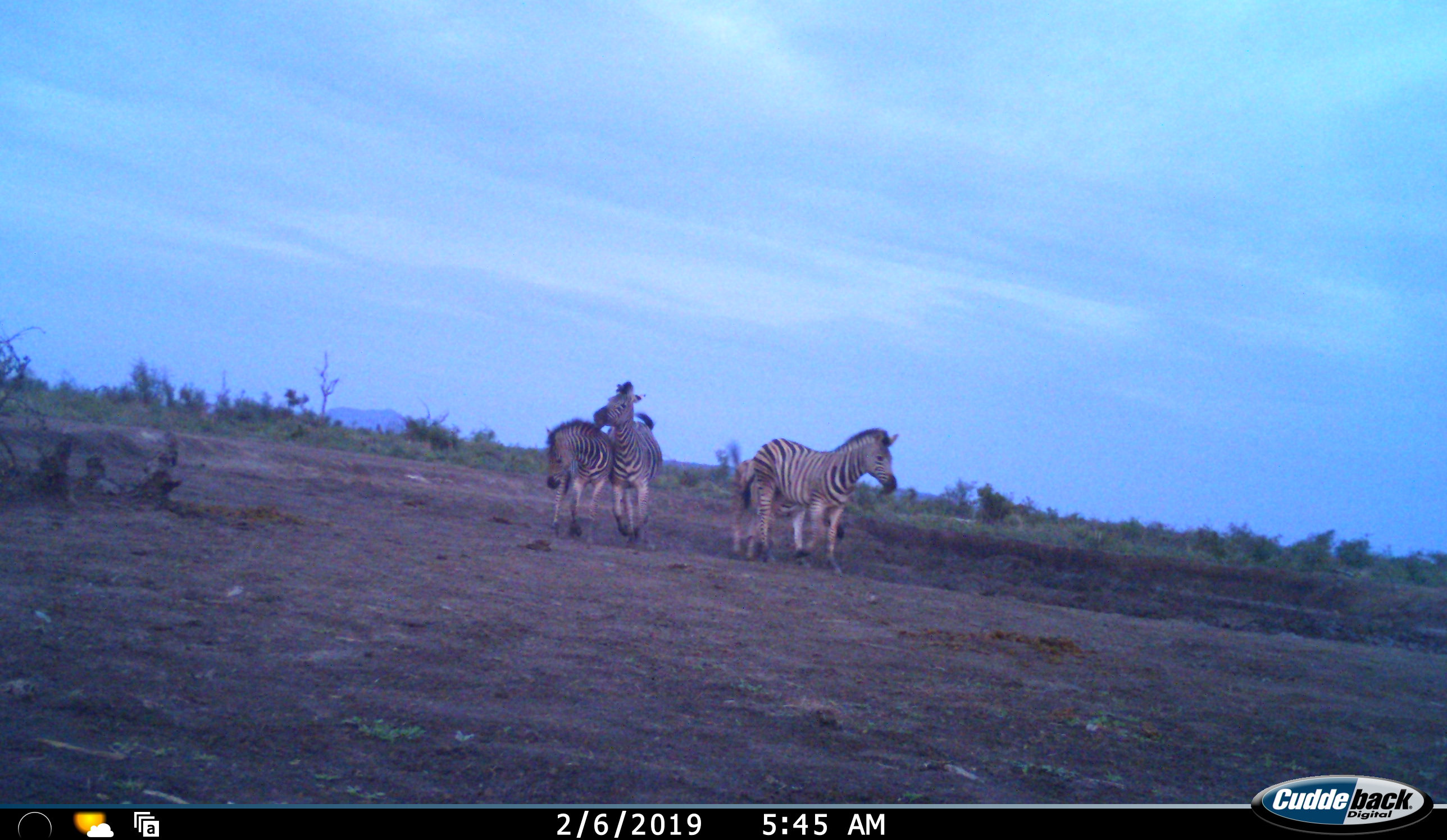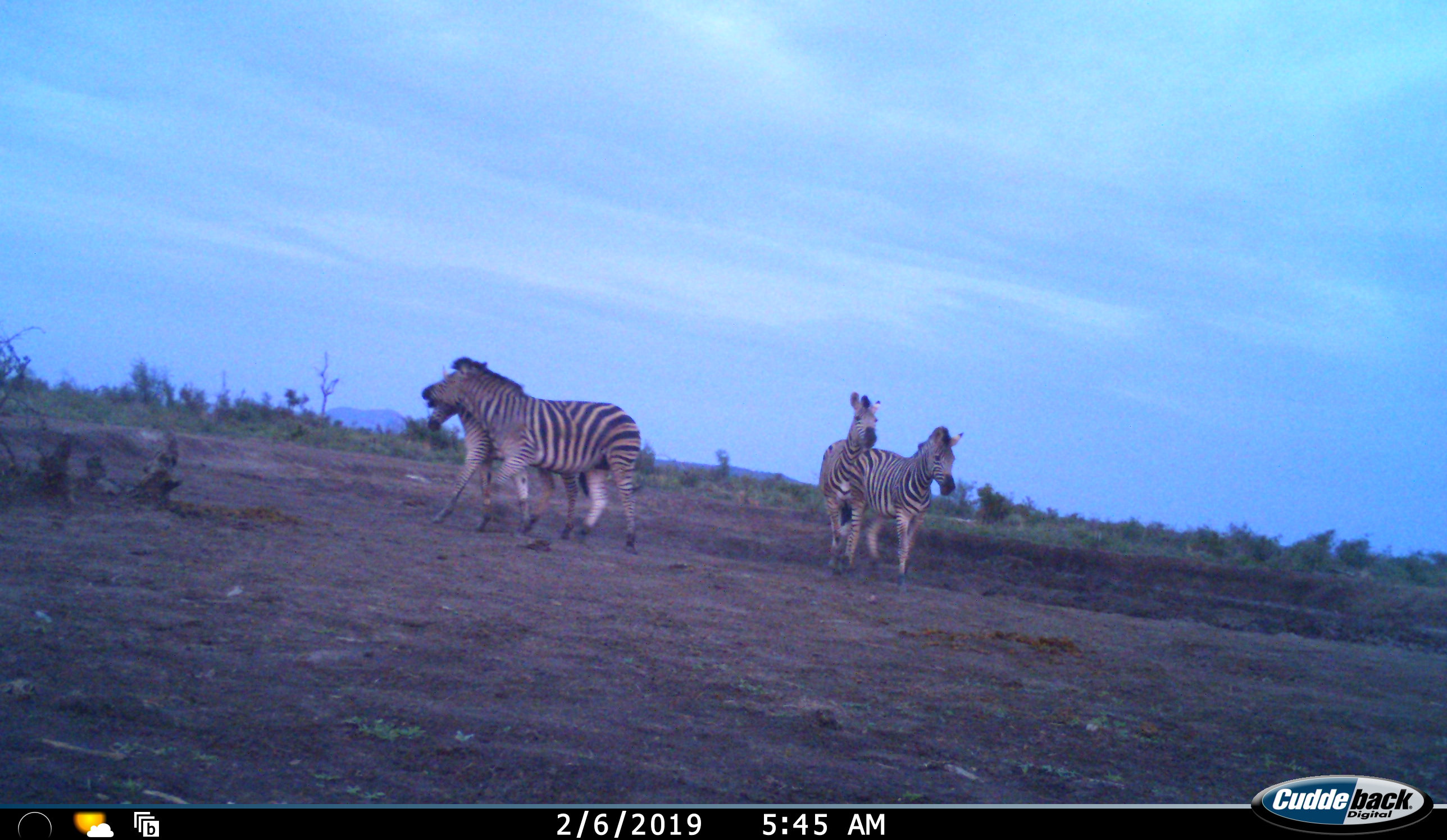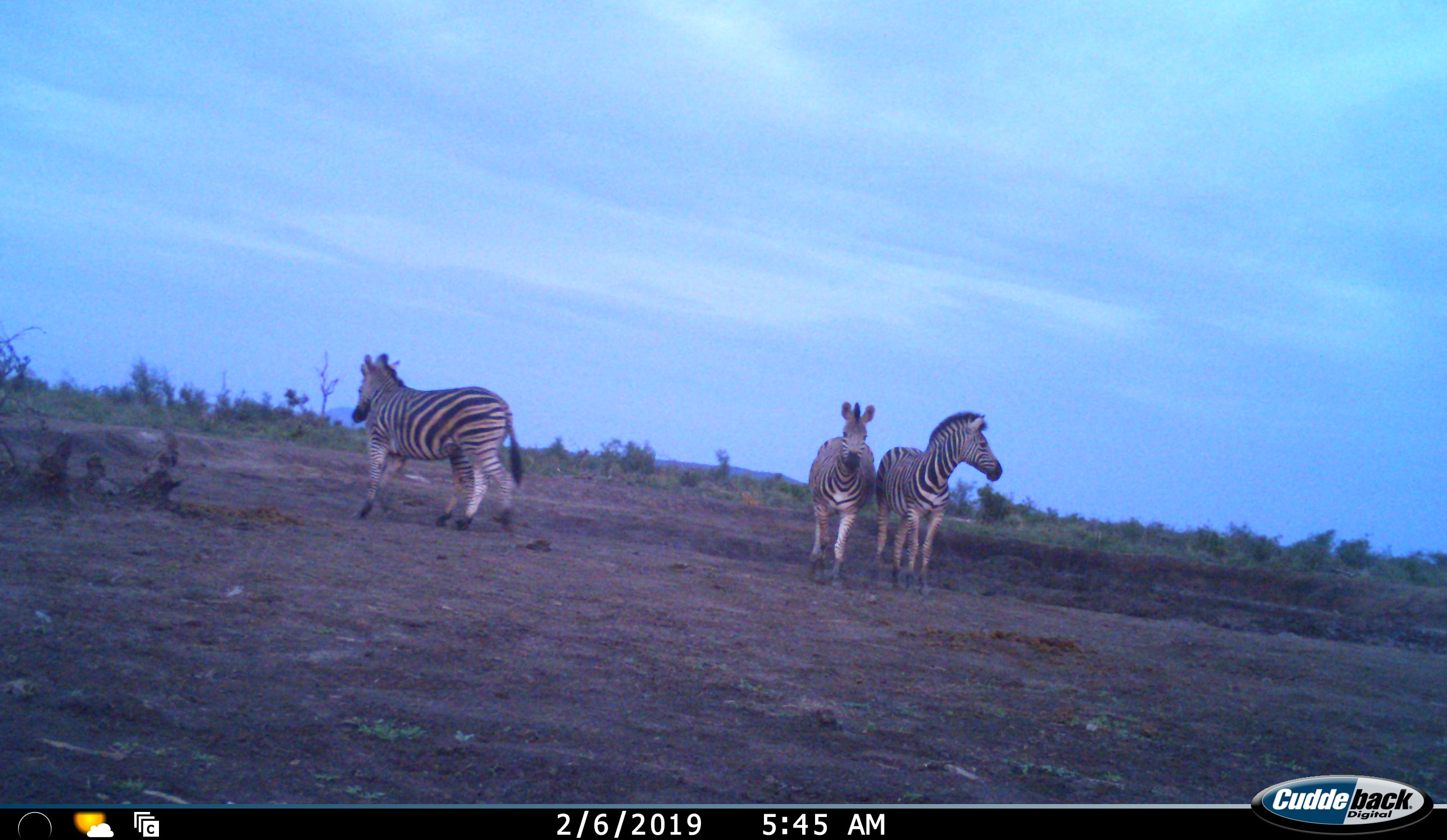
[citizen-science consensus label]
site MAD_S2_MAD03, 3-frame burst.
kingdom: Animalia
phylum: Chordata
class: Mammalia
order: Perissodactyla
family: Equidae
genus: Equus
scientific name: Equus quagga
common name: plains zebra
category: zebraplains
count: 4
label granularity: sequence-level